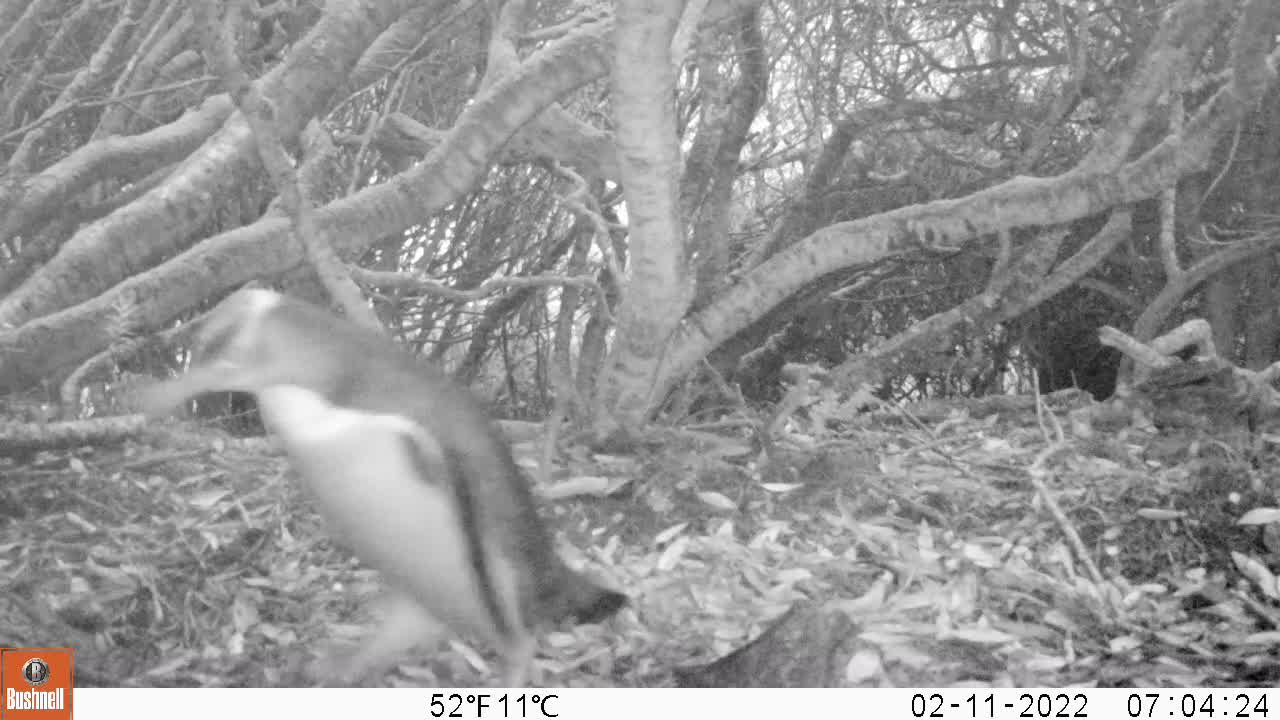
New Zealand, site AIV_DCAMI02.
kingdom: Animalia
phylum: Chordata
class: Aves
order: Sphenisciformes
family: Spheniscidae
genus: Megadyptes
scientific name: Megadyptes antipodes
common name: yellow-eyed penguin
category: yellow eyed penguin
Yellow eyed penguin (yellow-eyed penguin) (Megadyptes antipodes).